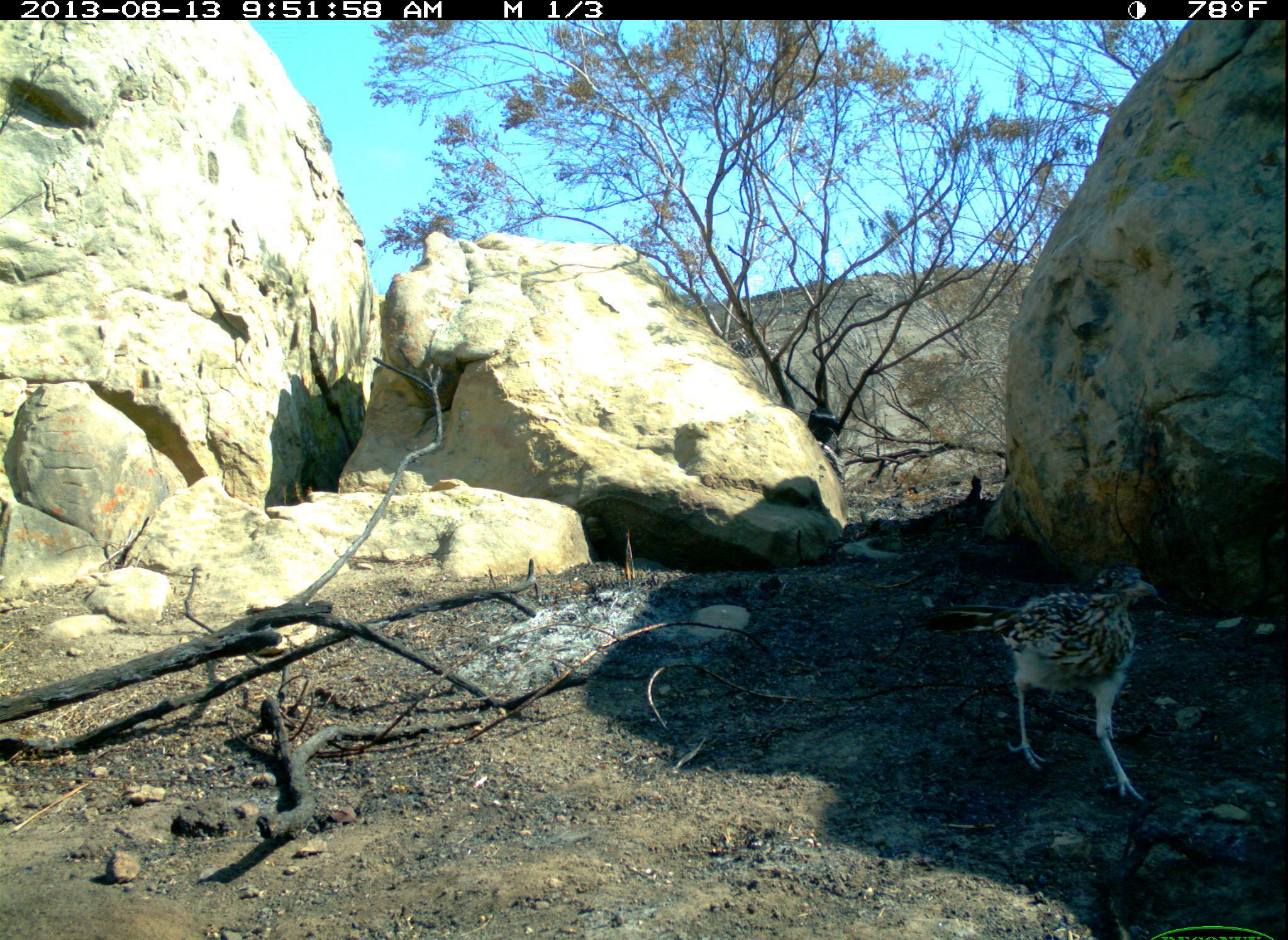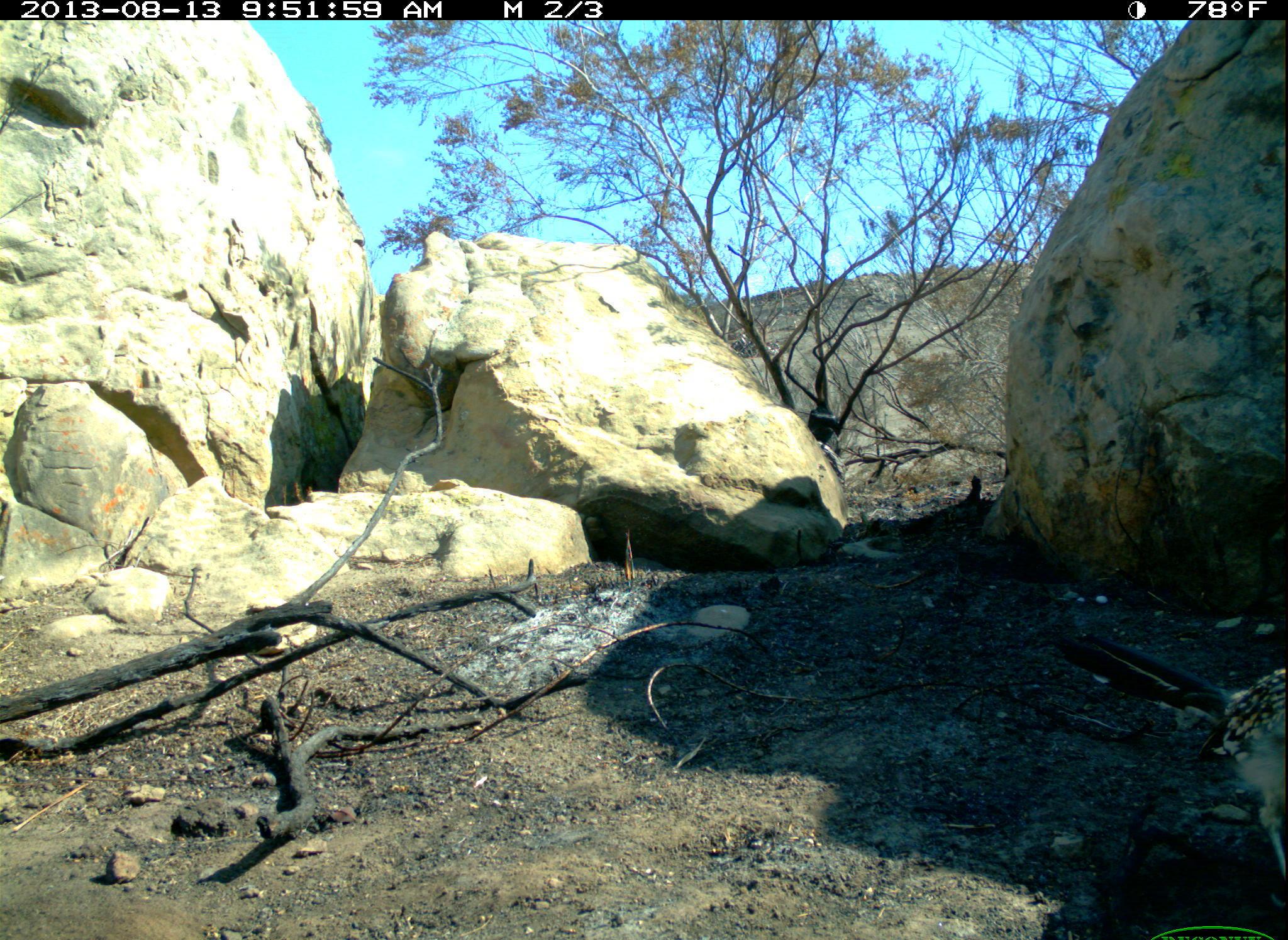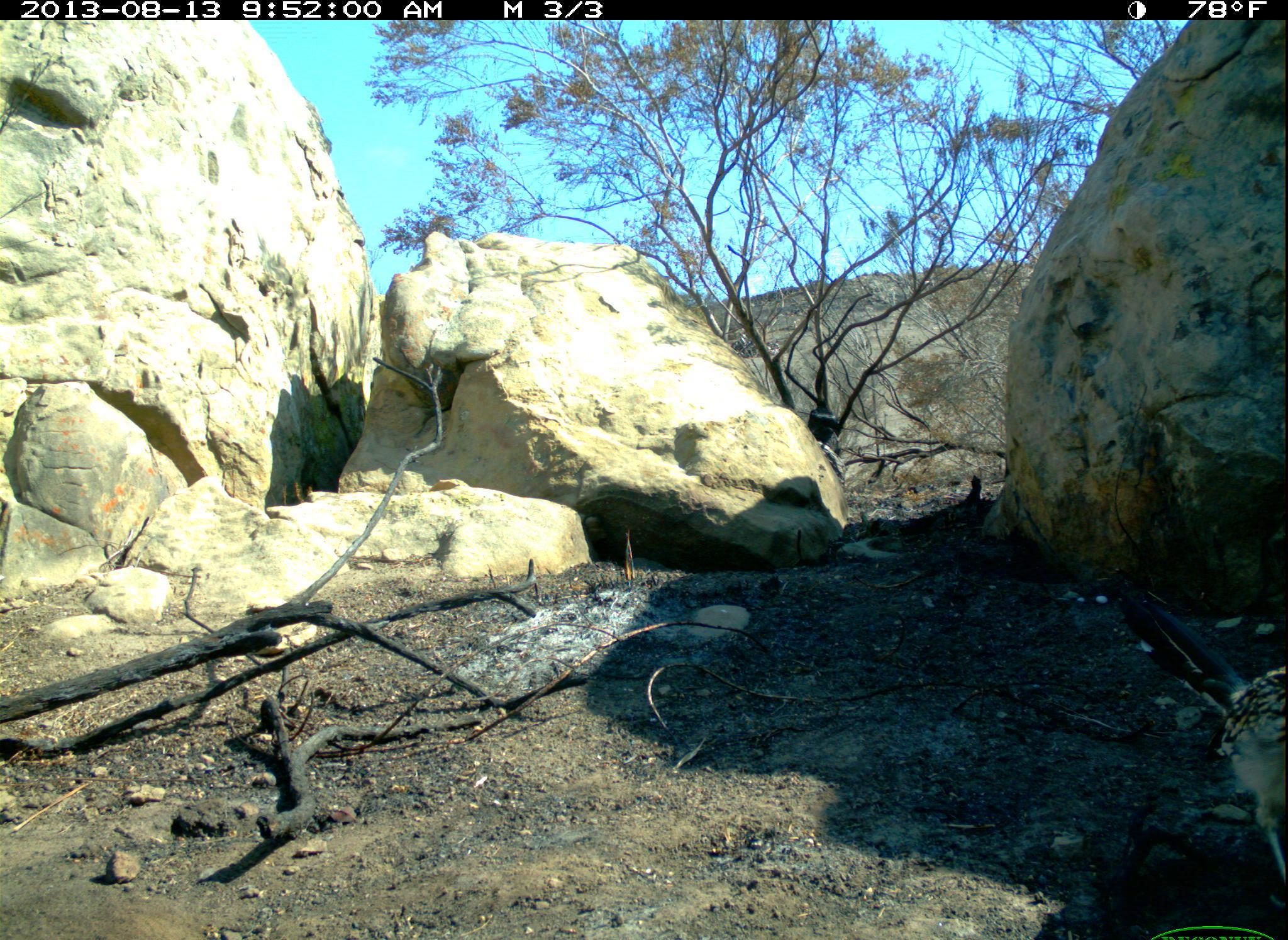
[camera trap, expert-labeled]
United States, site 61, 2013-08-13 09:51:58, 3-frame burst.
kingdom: Animalia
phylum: Chordata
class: Aves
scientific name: Aves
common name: bird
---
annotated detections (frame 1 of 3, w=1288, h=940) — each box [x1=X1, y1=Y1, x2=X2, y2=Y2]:
bird: [x1=993, y1=556, x2=1169, y2=810]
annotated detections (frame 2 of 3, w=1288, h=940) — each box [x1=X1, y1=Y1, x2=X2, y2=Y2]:
bird: [x1=1030, y1=619, x2=1283, y2=902]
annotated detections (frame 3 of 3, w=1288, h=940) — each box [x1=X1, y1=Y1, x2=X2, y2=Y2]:
bird: [x1=1108, y1=572, x2=1286, y2=900]